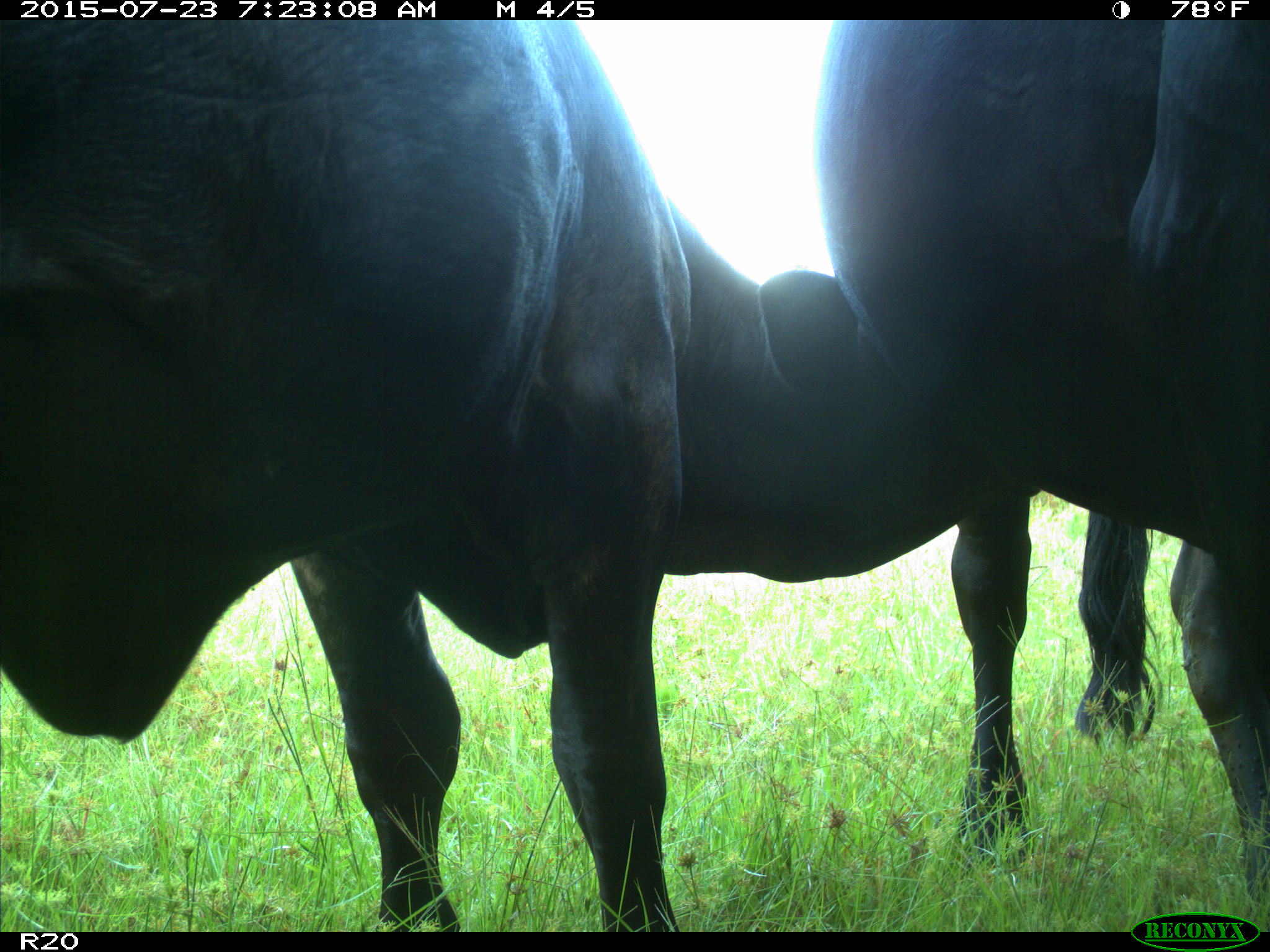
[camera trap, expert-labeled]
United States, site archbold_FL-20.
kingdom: Animalia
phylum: Chordata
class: Mammalia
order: Artiodactyla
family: Bovidae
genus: Bos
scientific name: Bos taurus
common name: domestic cow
Bos taurus (domestic cow).